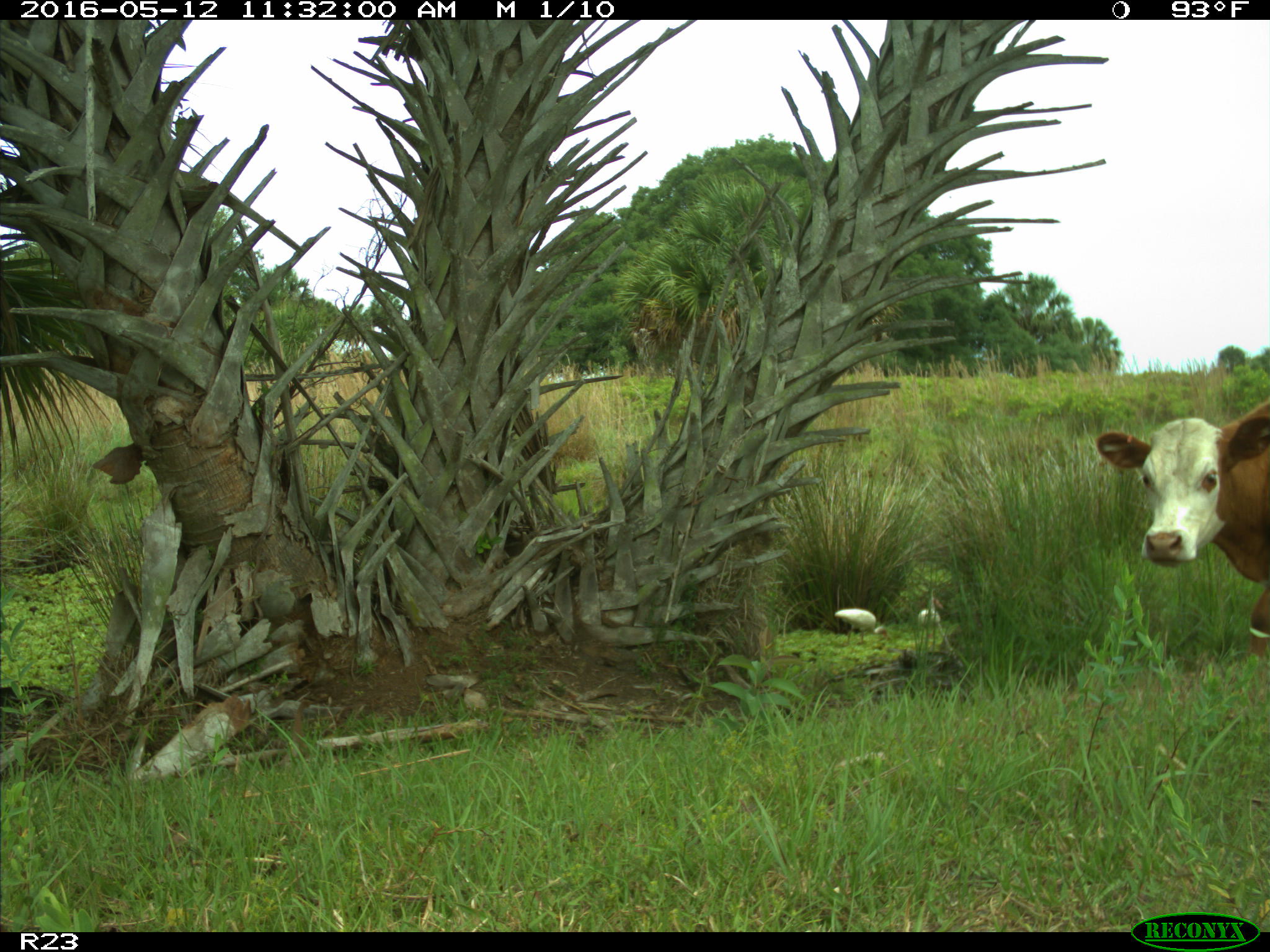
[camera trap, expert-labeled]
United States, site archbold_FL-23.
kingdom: Animalia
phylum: Chordata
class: Mammalia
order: Artiodactyla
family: Bovidae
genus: Bos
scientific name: Bos taurus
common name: domestic cow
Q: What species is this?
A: Bos taurus (domestic cow).